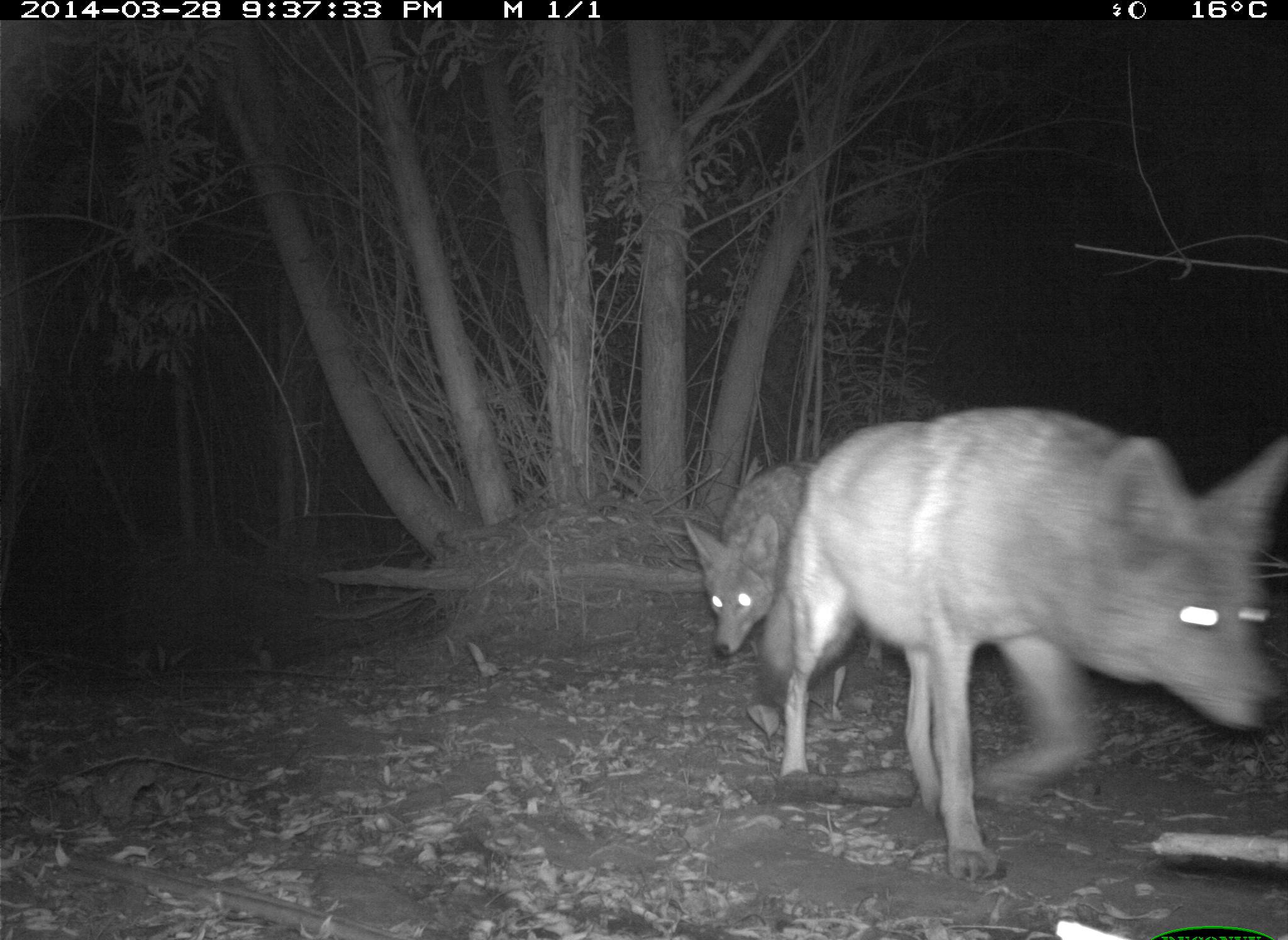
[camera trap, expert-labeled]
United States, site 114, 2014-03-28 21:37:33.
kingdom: Animalia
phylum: Chordata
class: Mammalia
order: Carnivora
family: Canidae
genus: Canis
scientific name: Canis latrans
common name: coyote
Coyote (Canis latrans).